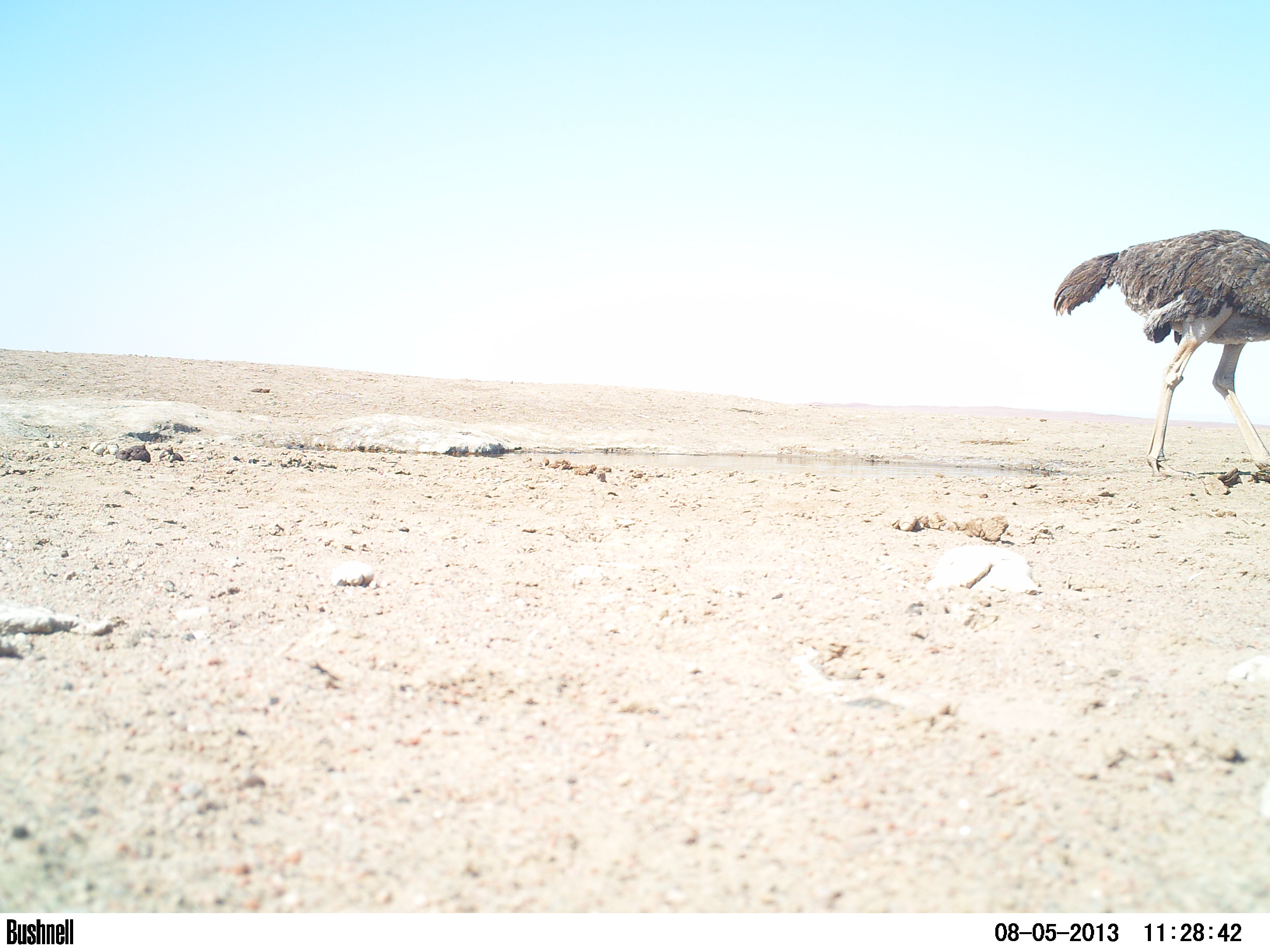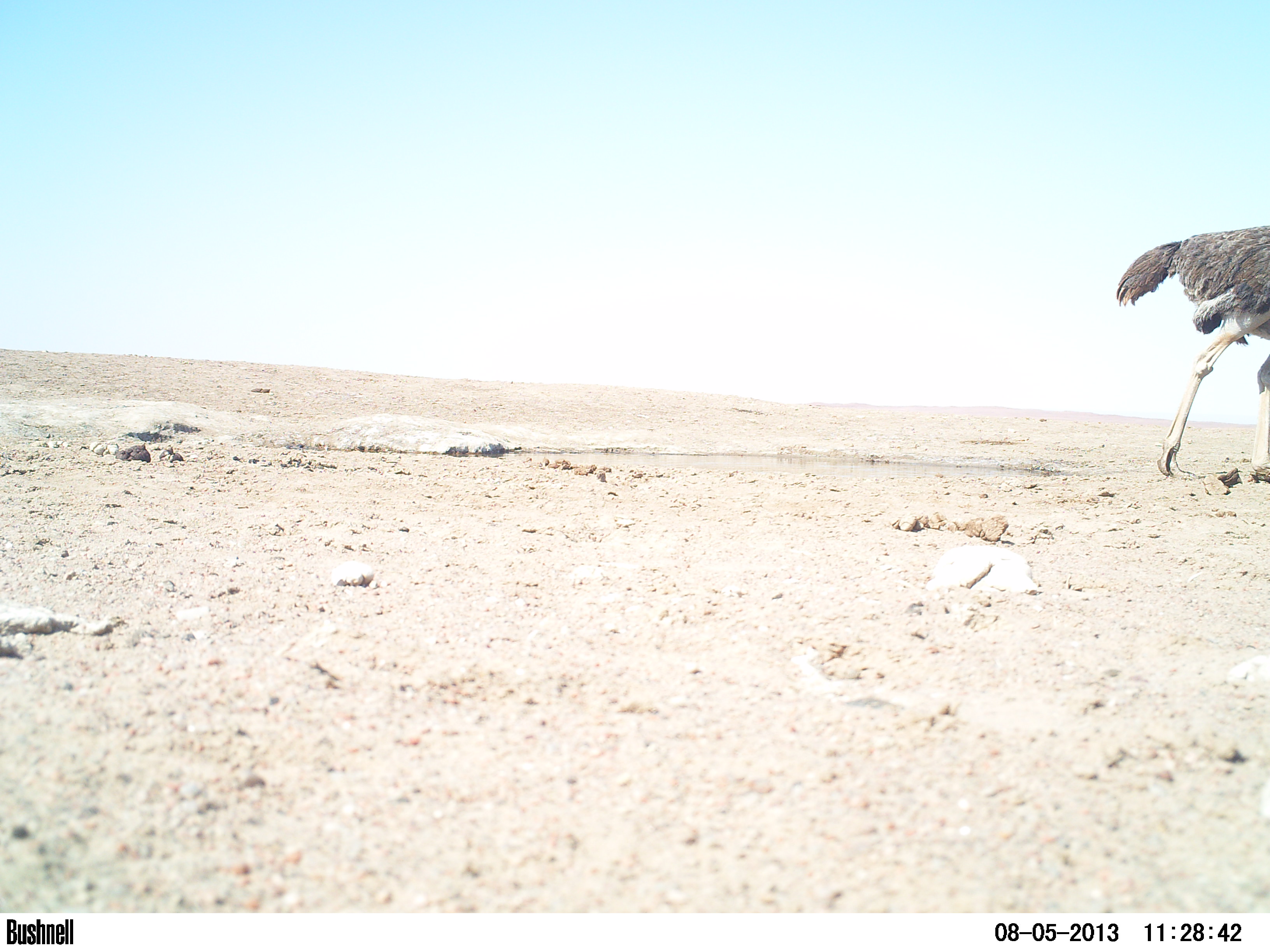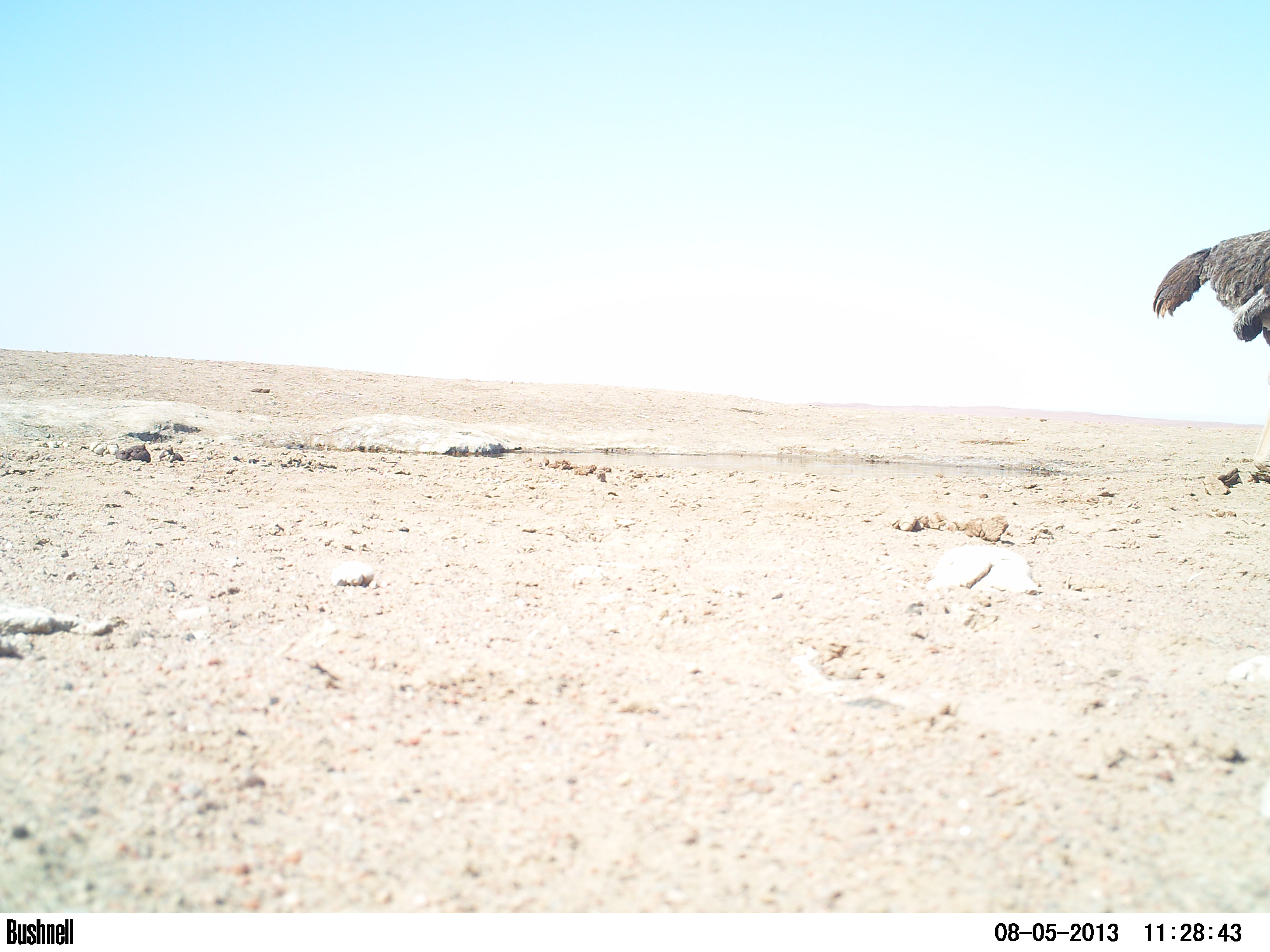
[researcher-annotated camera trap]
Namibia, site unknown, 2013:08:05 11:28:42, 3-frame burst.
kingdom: Animalia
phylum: Chordata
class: Aves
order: Struthioniformes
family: Struthionidae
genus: Struthio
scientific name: Struthio camelus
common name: common ostrich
Struthio camelus (common ostrich).